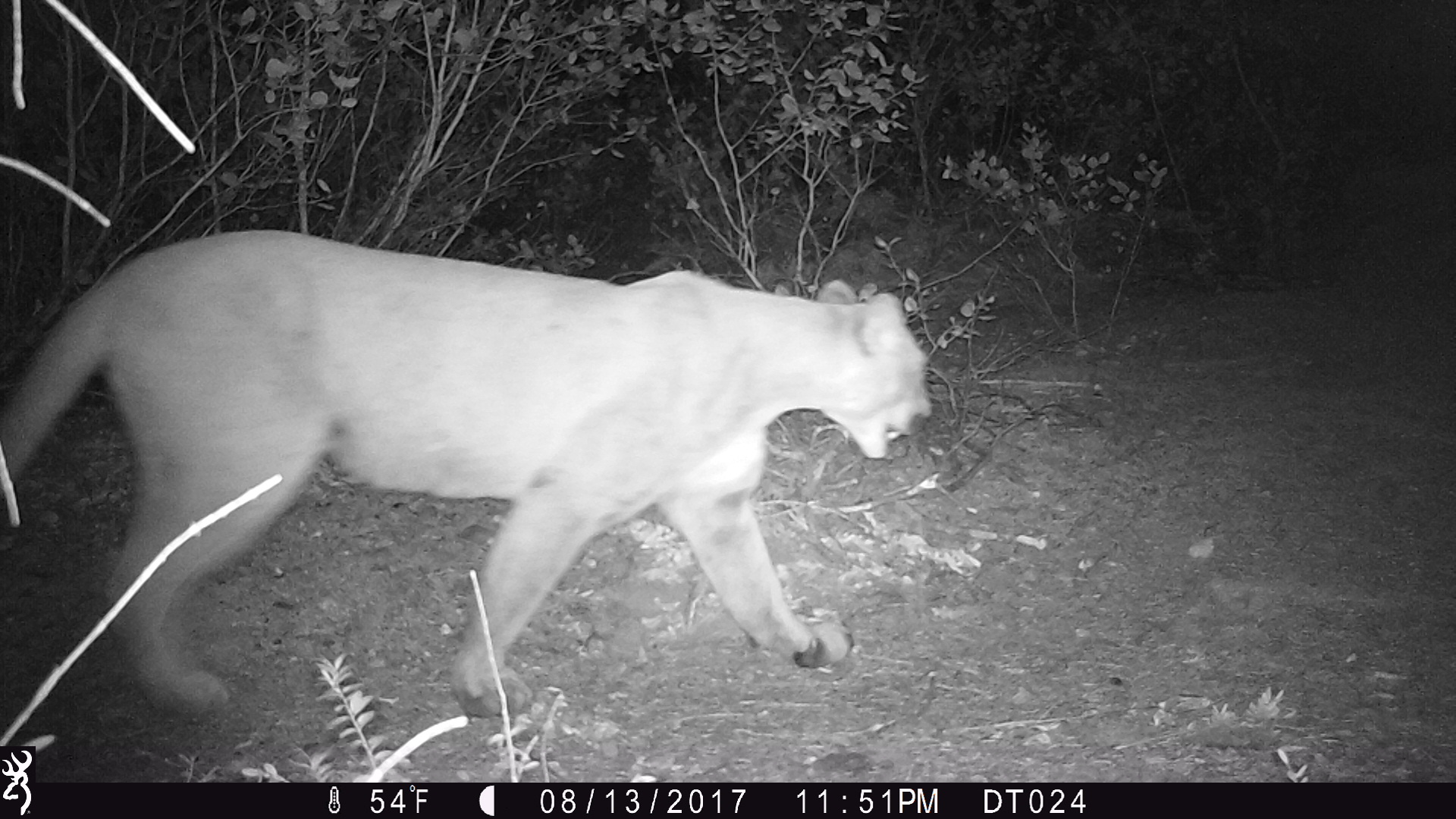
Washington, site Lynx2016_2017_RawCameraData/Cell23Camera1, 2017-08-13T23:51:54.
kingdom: Animalia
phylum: Chordata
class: Mammalia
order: Carnivora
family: Felidae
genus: Puma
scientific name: Puma concolor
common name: mountain lion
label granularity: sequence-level